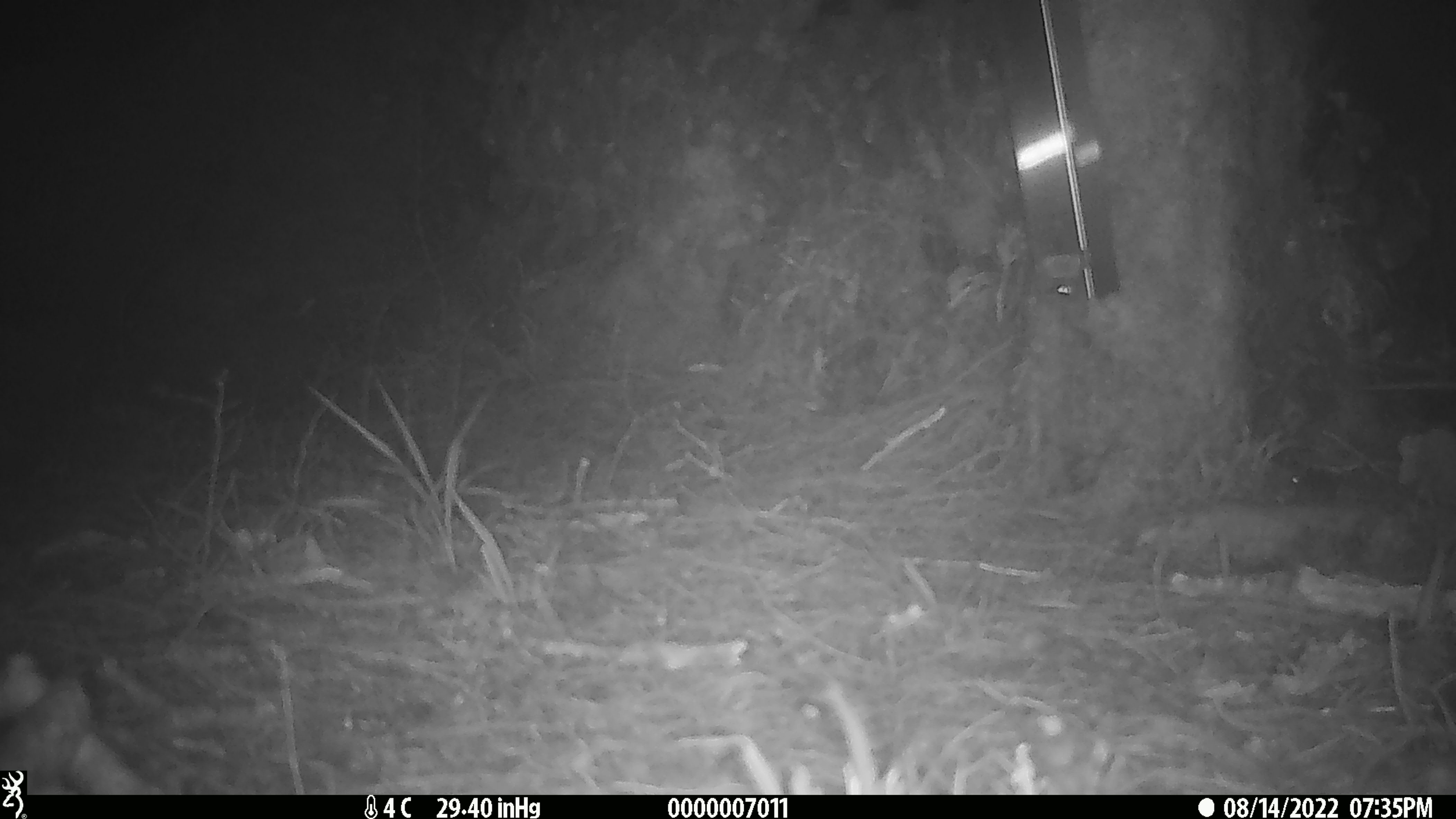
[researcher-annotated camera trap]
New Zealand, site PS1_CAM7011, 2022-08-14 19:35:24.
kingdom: Animalia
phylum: Chordata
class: Mammalia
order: Rodentia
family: Muridae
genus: Mus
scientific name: Mus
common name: mouse